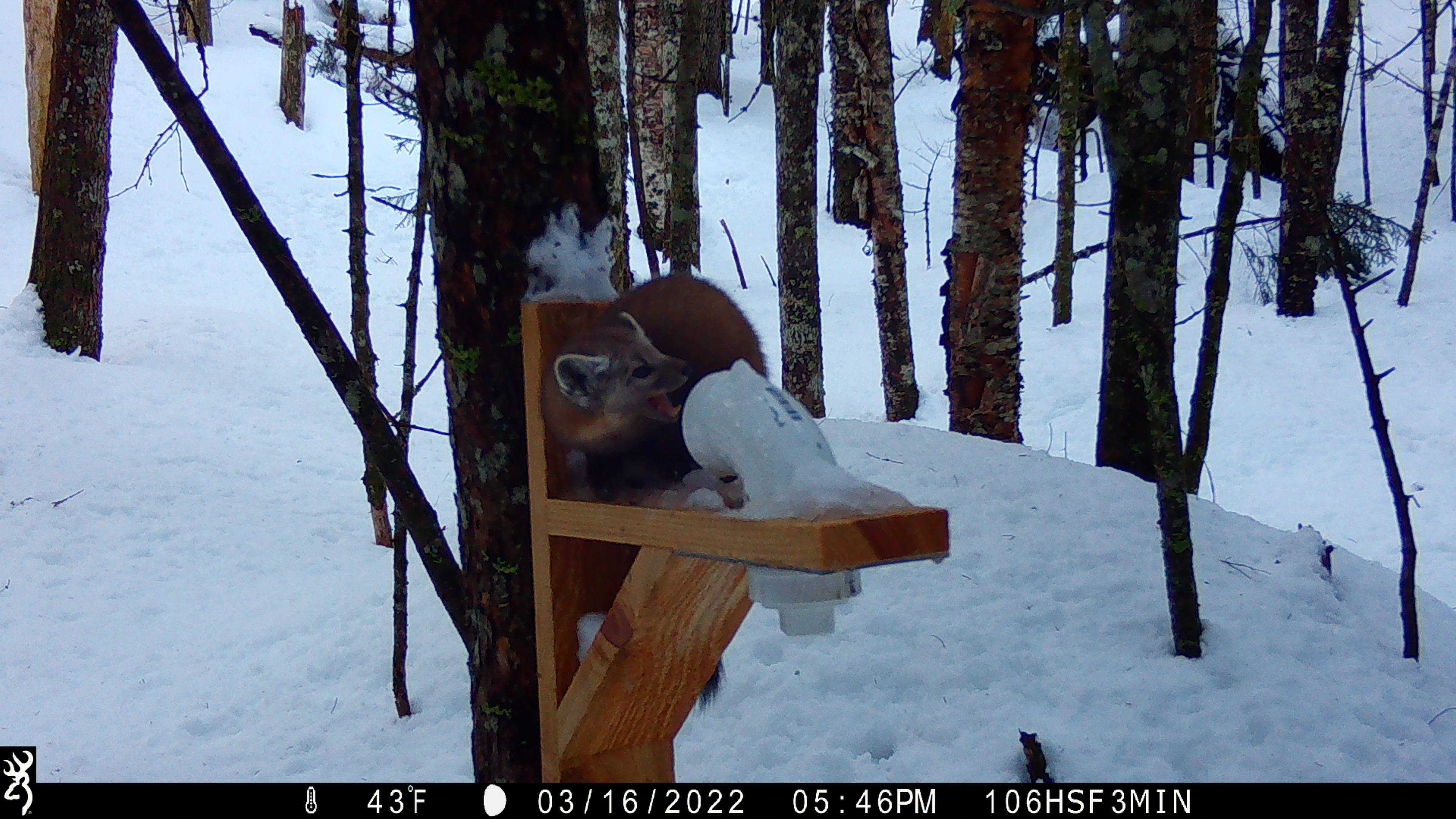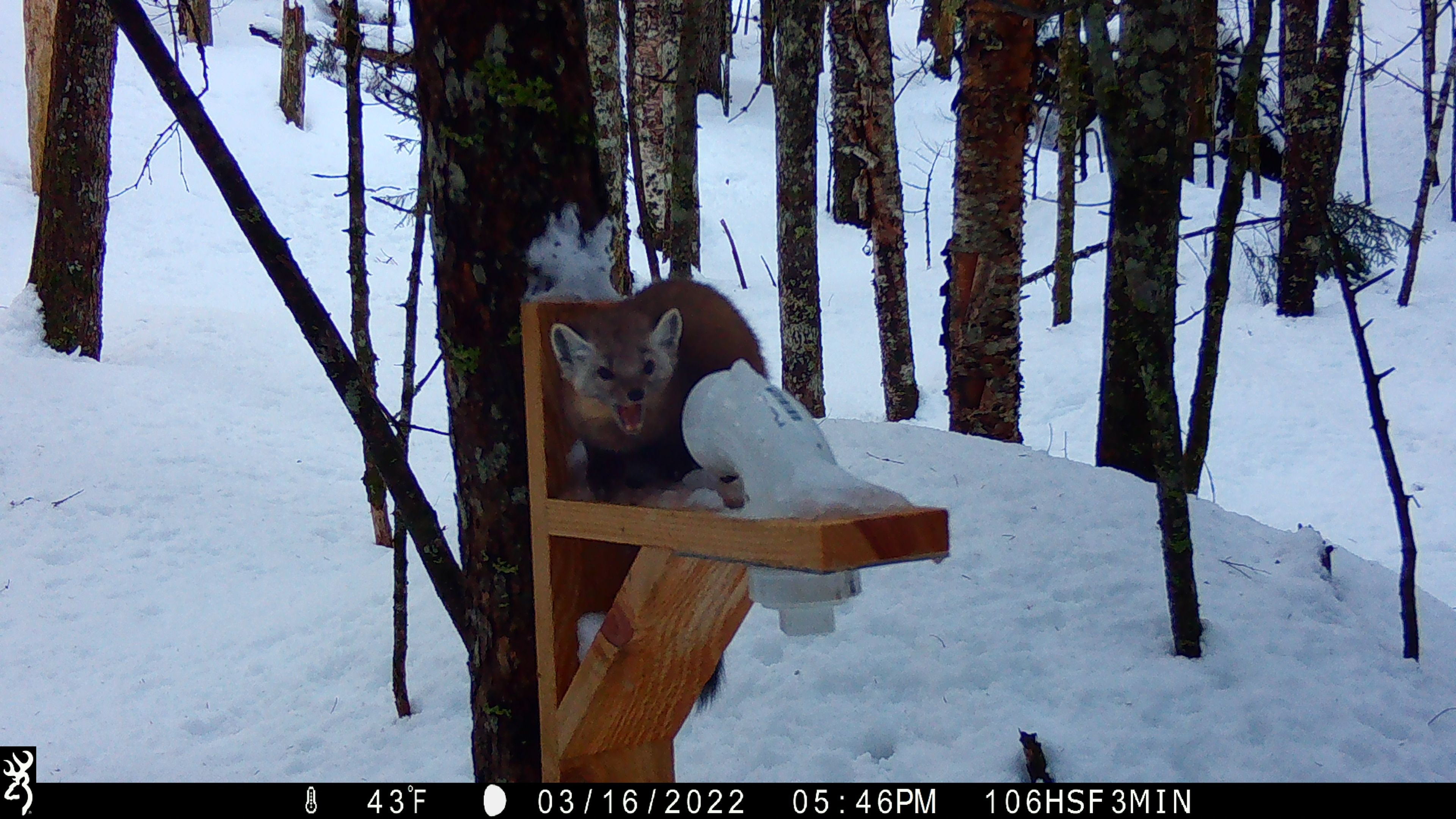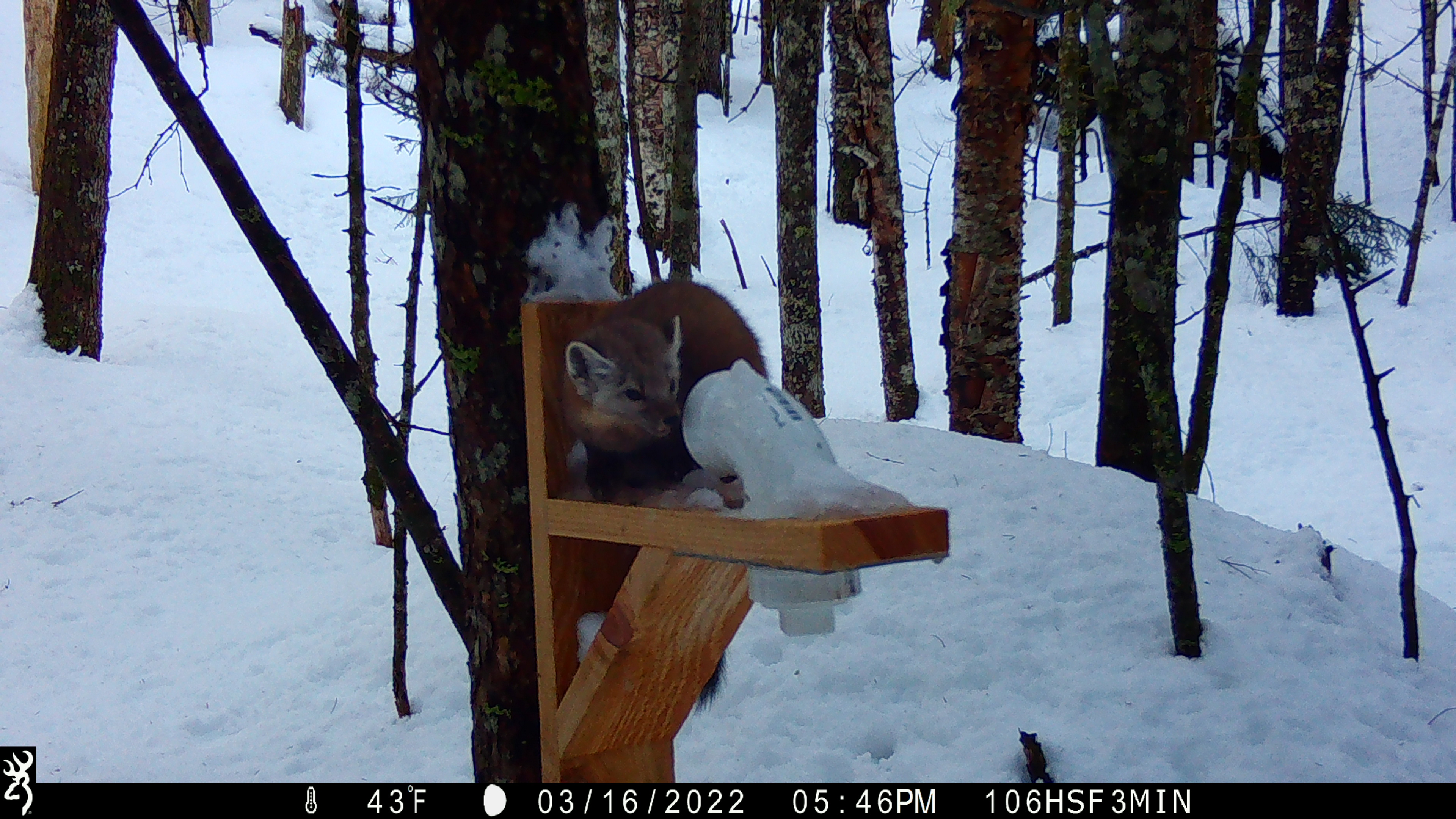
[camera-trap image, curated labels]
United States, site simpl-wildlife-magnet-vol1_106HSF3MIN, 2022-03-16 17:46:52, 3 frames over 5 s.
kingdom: Animalia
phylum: Chordata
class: Mammalia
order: Carnivora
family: Mustelidae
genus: Martes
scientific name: Martes americana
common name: american marten